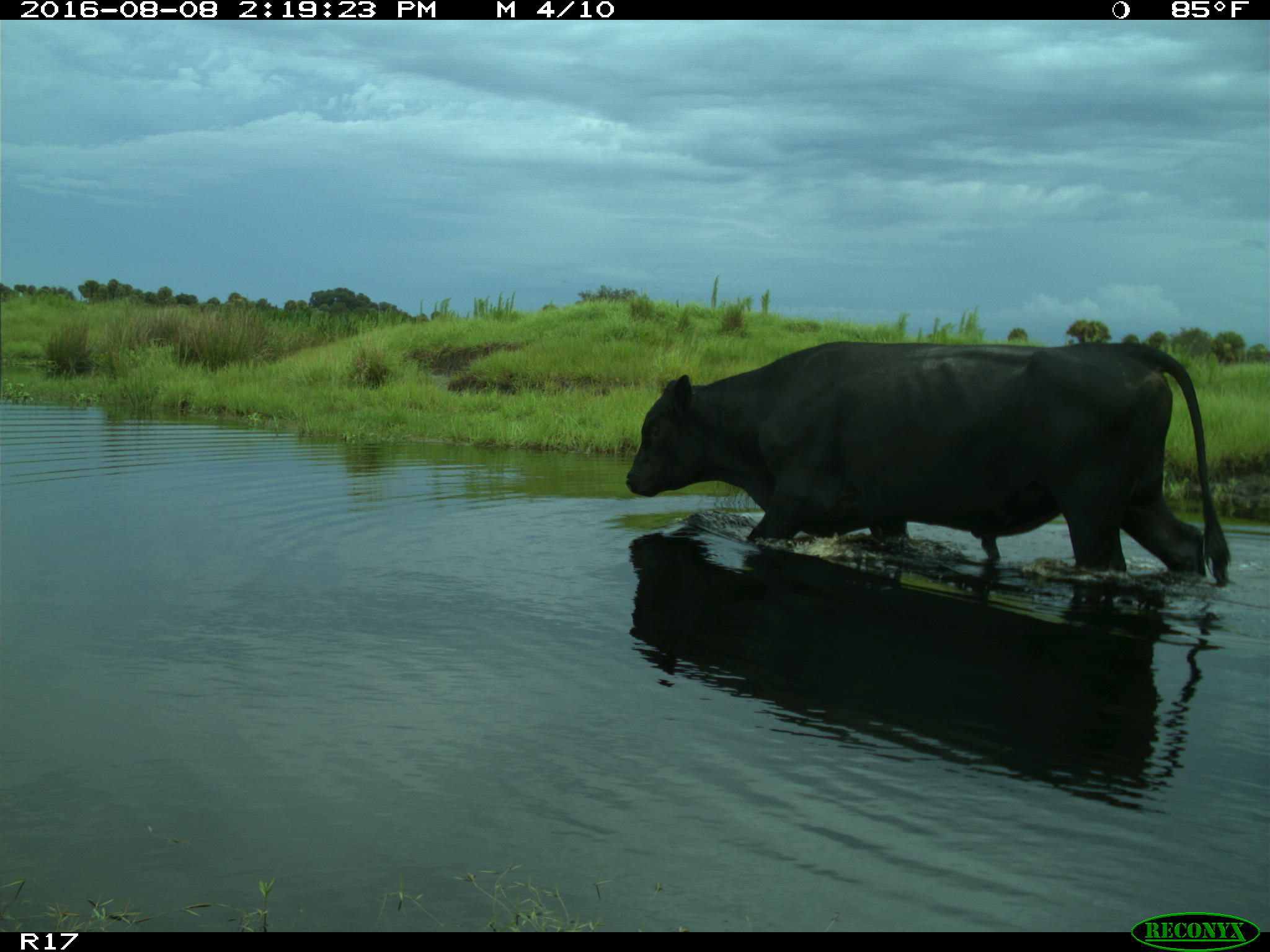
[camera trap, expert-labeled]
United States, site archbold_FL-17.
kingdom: Animalia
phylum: Chordata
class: Mammalia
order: Artiodactyla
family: Bovidae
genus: Bos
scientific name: Bos taurus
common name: domestic cow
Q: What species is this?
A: Bos taurus (domestic cow).